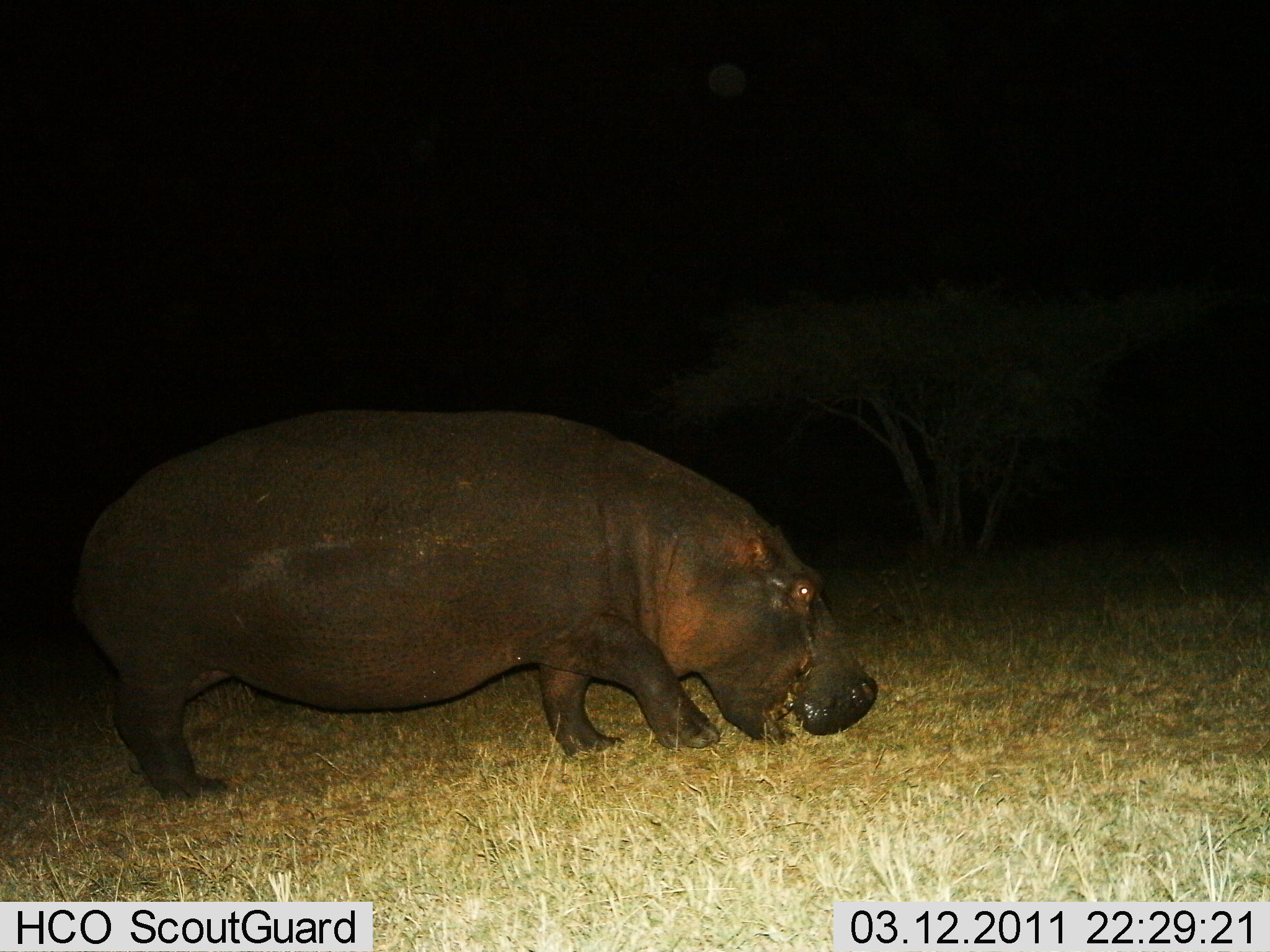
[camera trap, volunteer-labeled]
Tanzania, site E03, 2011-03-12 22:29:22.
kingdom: Animalia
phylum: Chordata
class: Mammalia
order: Artiodactyla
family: Hippopotamidae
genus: Hippopotamus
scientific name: Hippopotamus amphibius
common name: hippopotamus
Hippopotamus (Hippopotamus amphibius), count 1. Behavior (volunteer vote fractions): standing 36%, resting 0%, moving 18%, interacting 0%. Young present (vote fraction): 0%. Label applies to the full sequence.